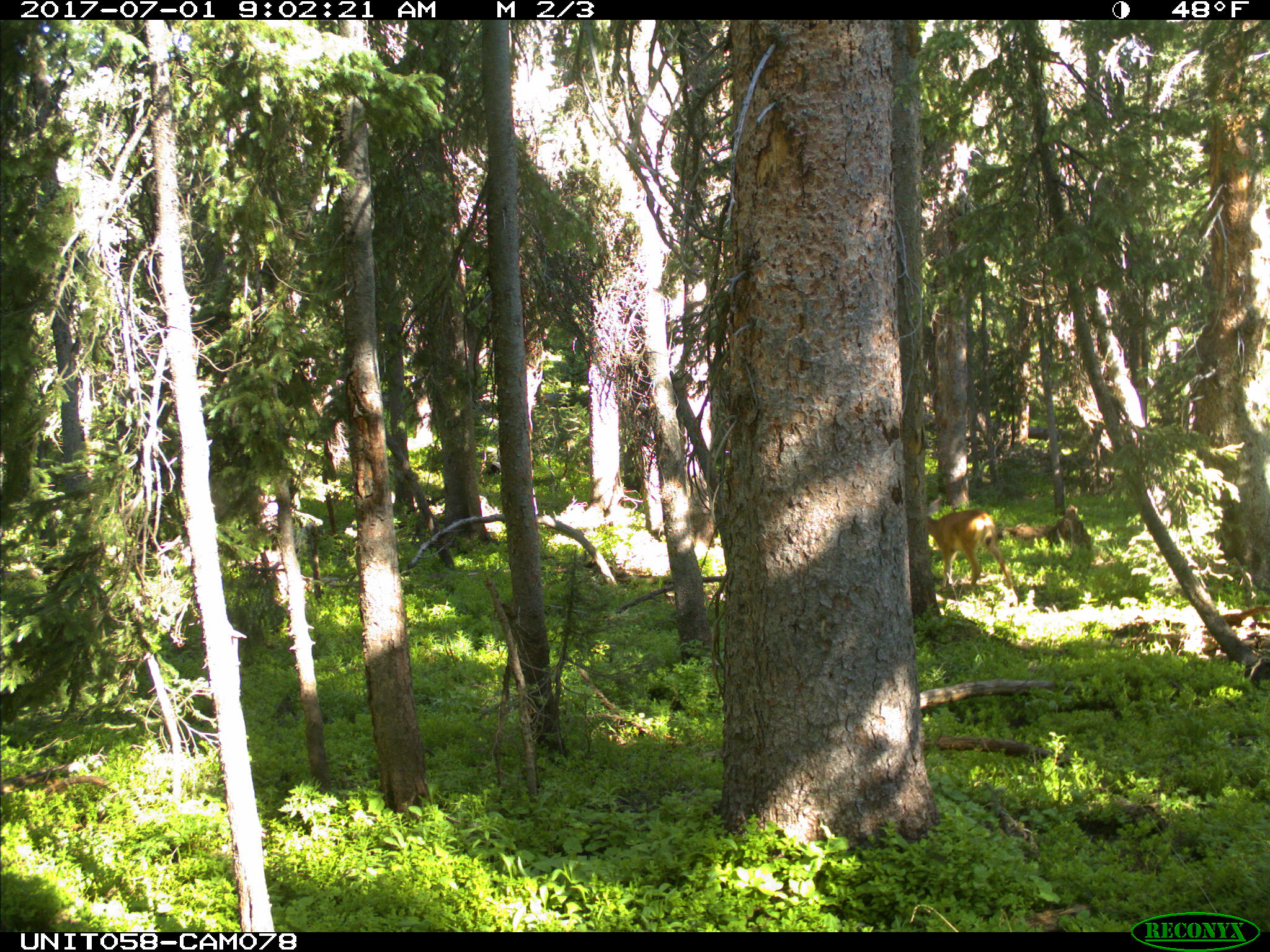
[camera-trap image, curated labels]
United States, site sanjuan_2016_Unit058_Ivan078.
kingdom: Animalia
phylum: Chordata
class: Mammalia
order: Artiodactyla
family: Cervidae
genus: Odocoileus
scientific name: Odocoileus hemionus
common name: mule deer